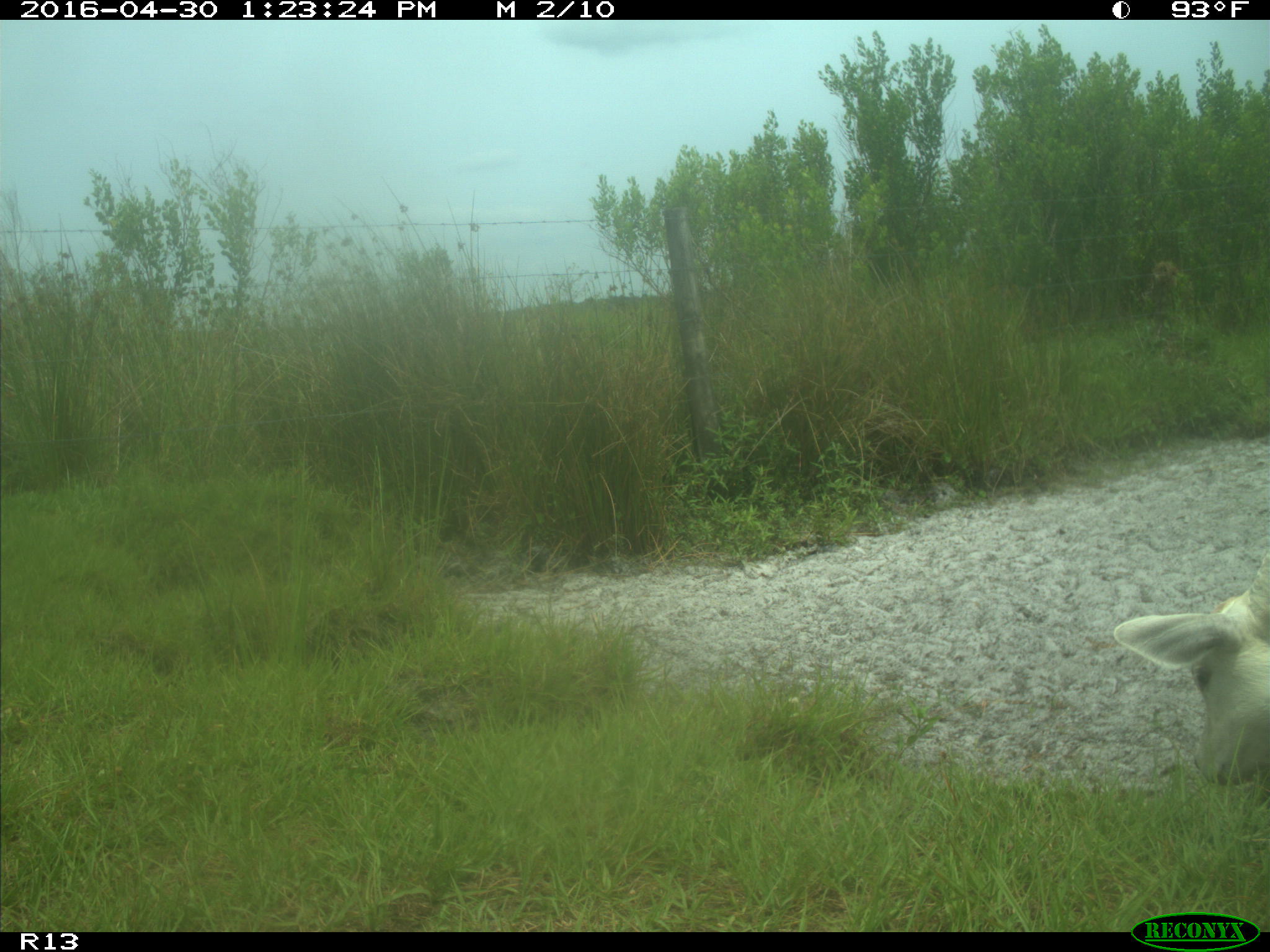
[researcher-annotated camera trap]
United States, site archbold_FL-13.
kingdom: Animalia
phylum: Chordata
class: Mammalia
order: Artiodactyla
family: Bovidae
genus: Bos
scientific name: Bos taurus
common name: domestic cow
Bos taurus (domestic cow).